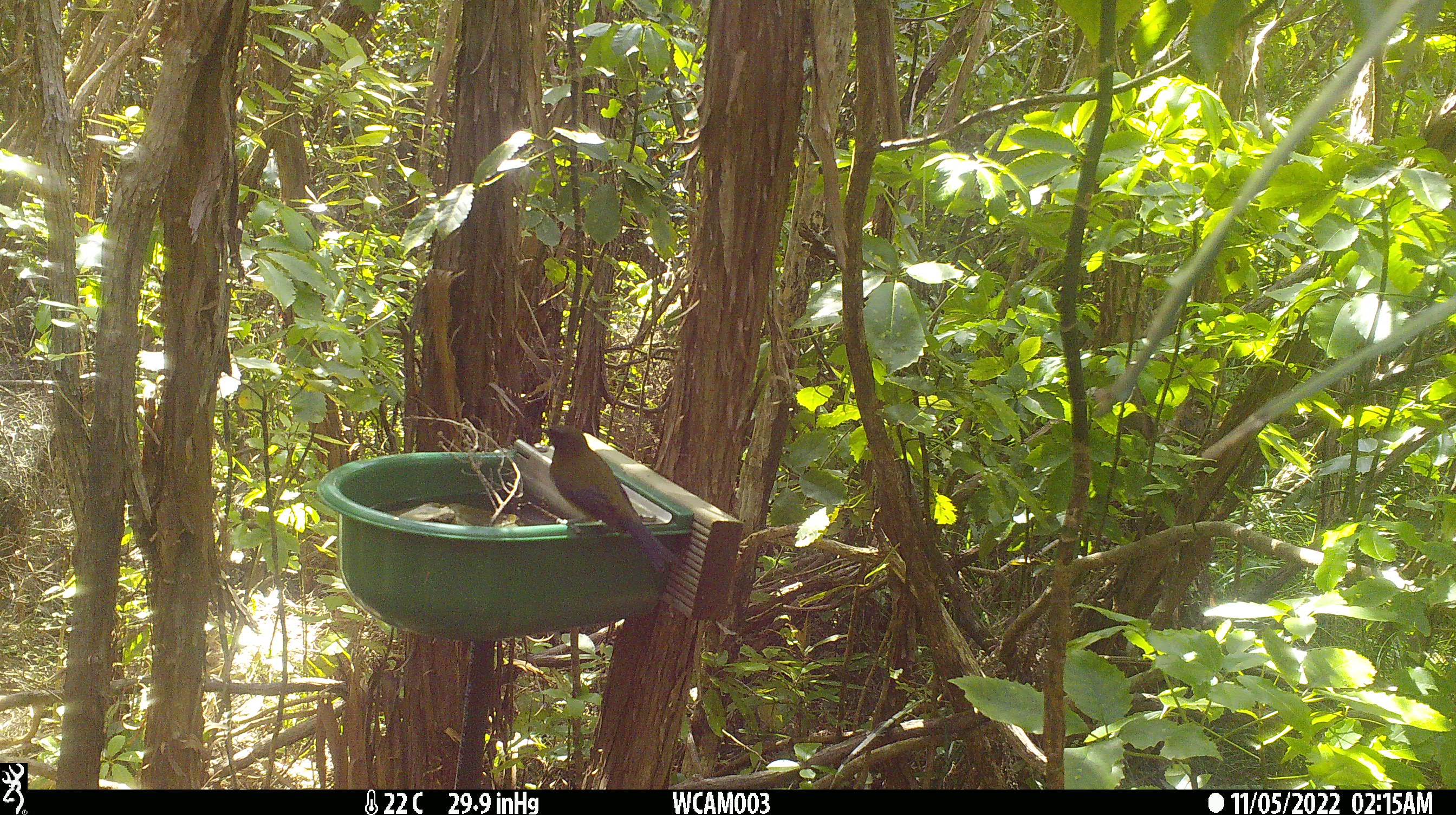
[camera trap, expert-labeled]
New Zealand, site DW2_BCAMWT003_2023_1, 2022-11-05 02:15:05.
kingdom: Animalia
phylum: Chordata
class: Aves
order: Passeriformes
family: Meliphagidae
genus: Anthornis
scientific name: Anthornis melanura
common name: new zealand bellbird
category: bellbird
Bellbird (new zealand bellbird) (Anthornis melanura).